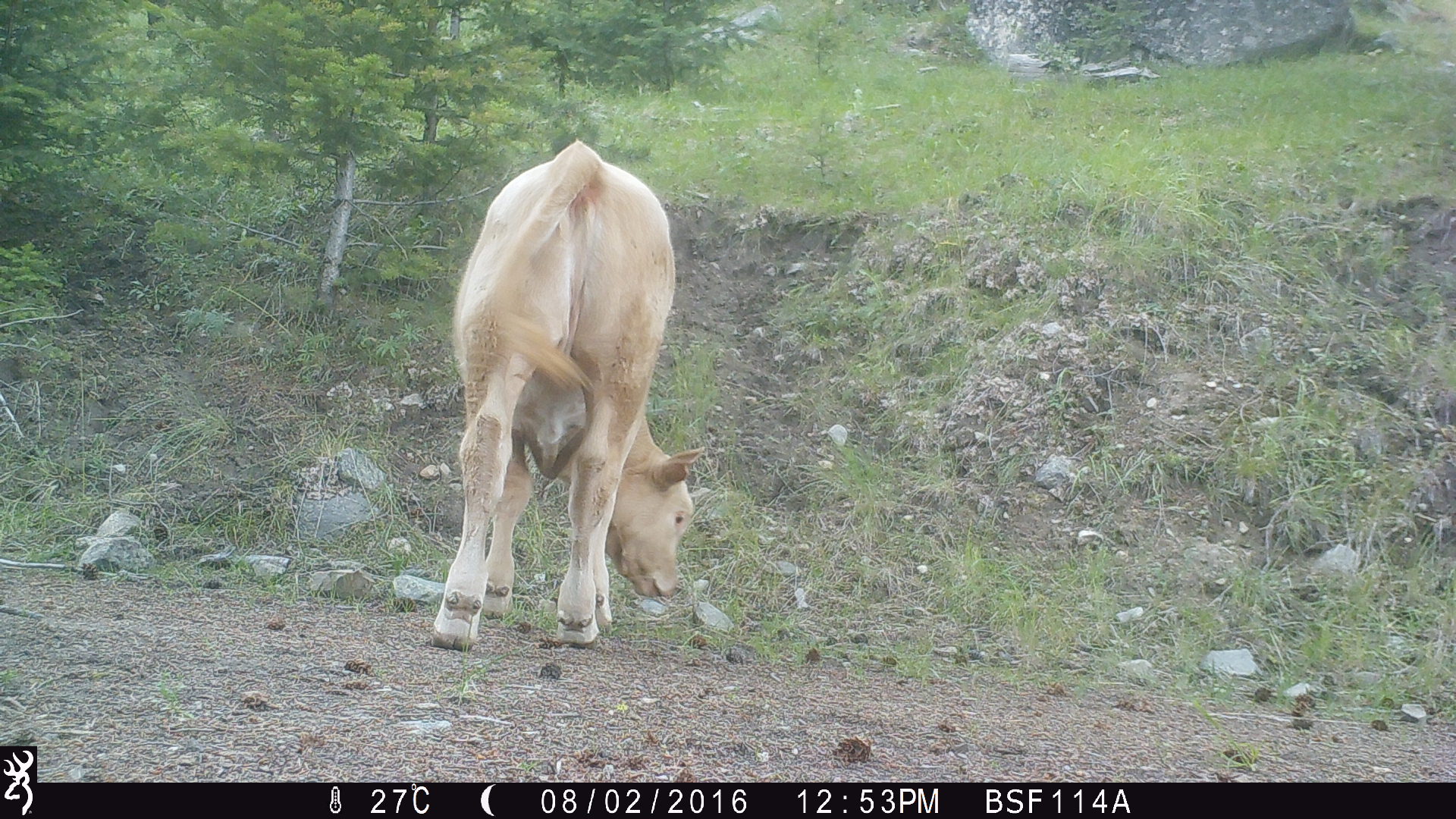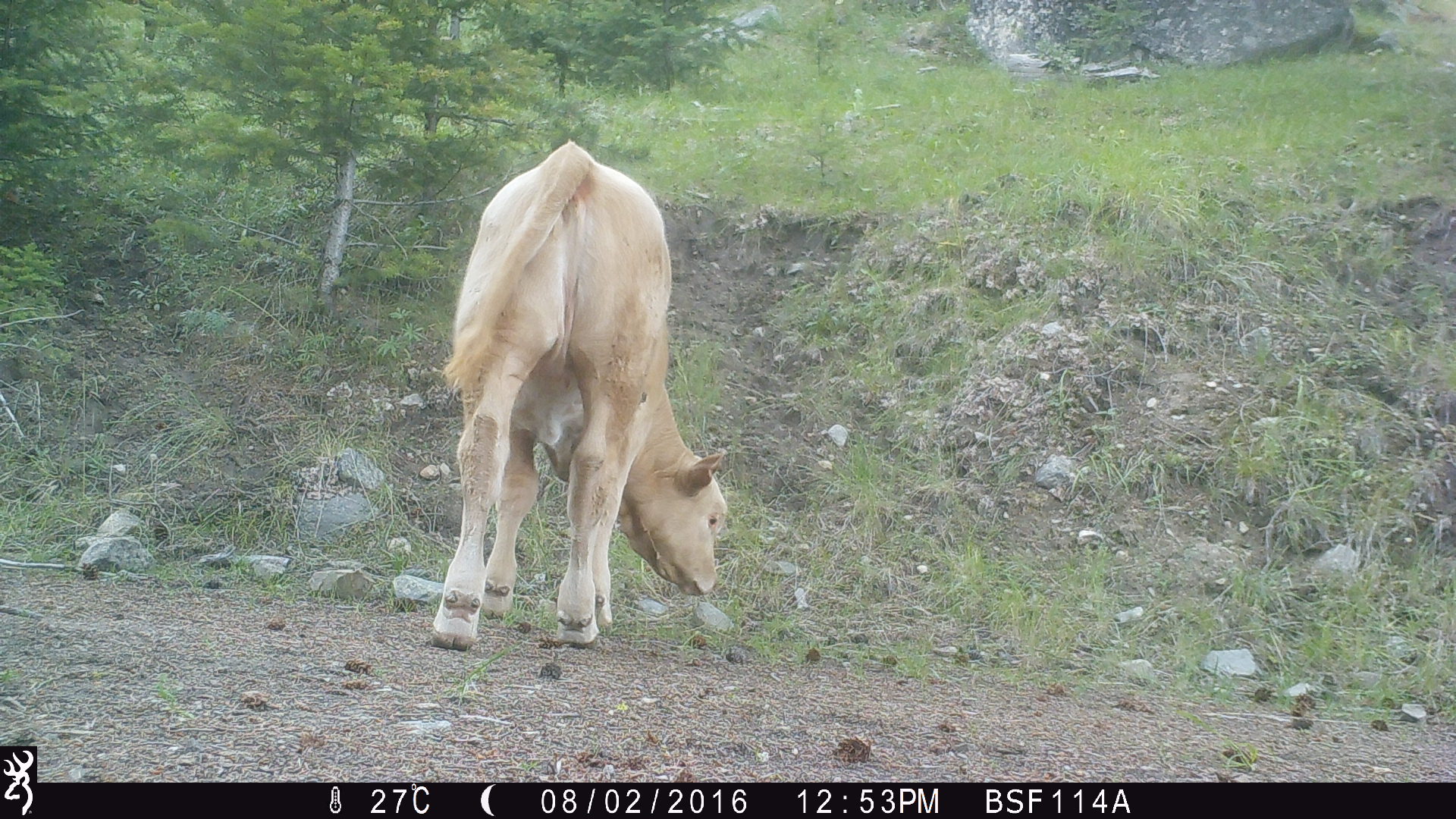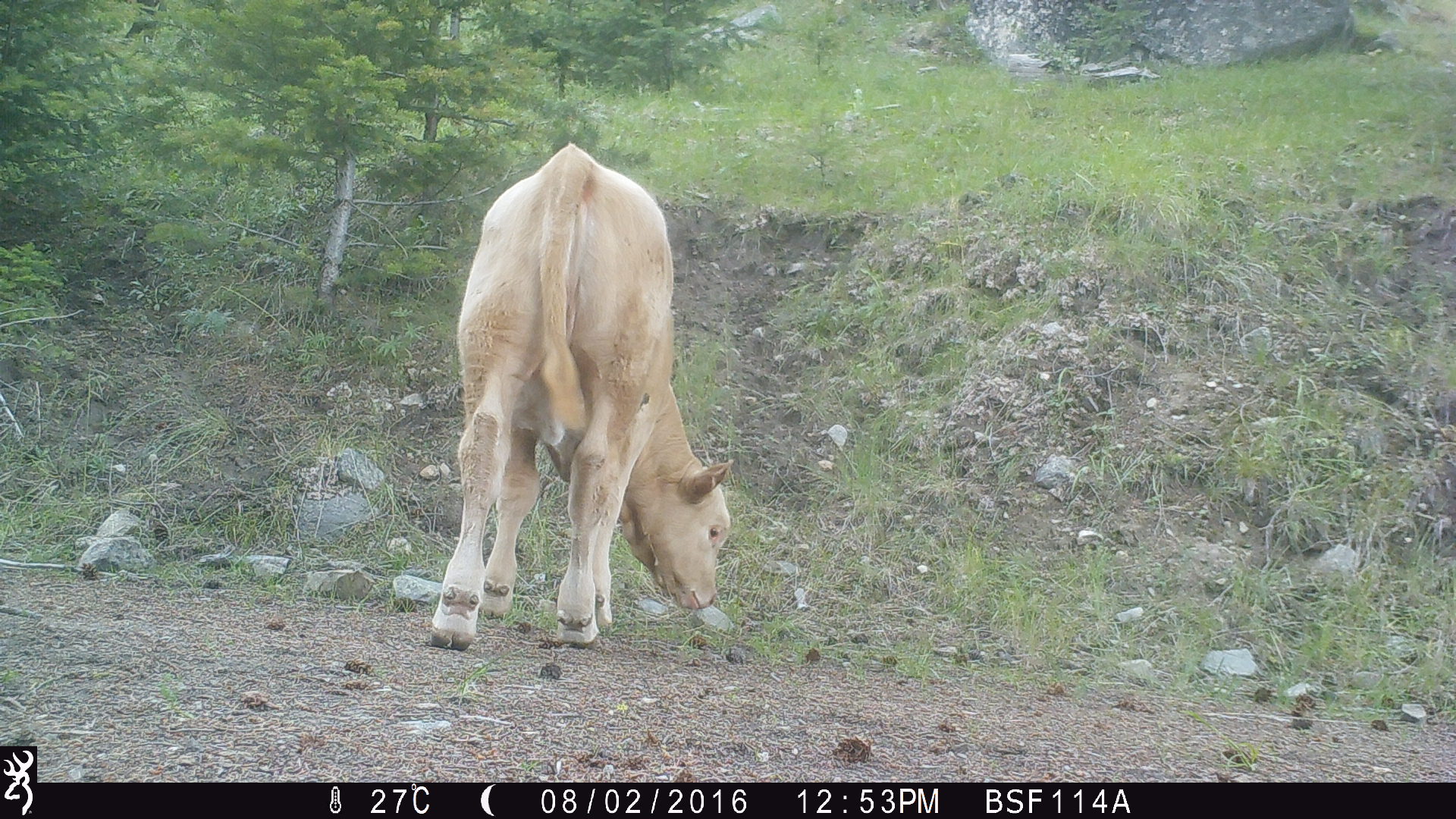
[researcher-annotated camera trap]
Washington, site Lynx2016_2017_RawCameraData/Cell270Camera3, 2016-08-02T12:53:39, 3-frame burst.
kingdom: Animalia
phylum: Chordata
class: Mammalia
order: Artiodactyla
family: Bovidae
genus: Bos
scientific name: Bos taurus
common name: domestic cattle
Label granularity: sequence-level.